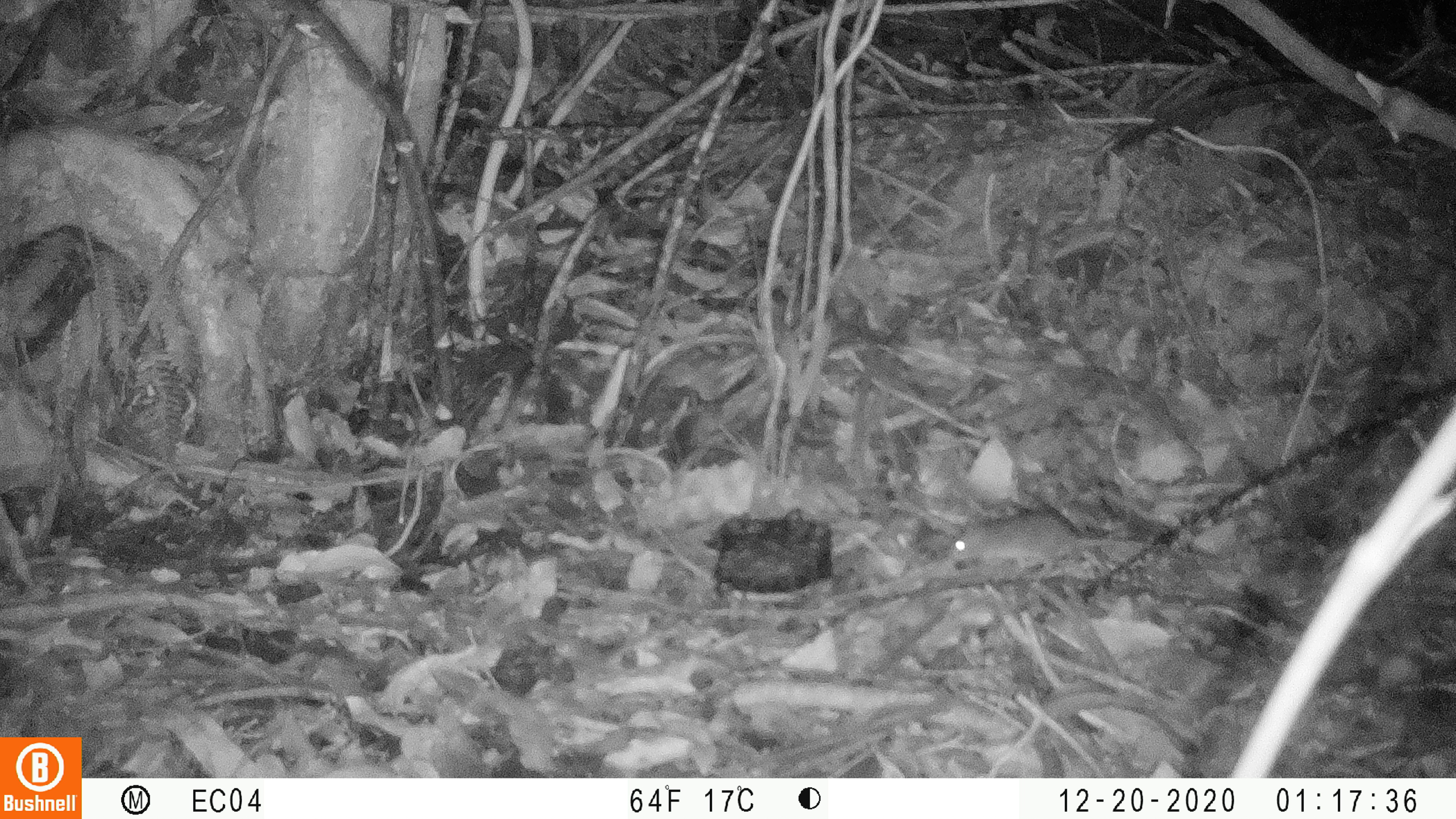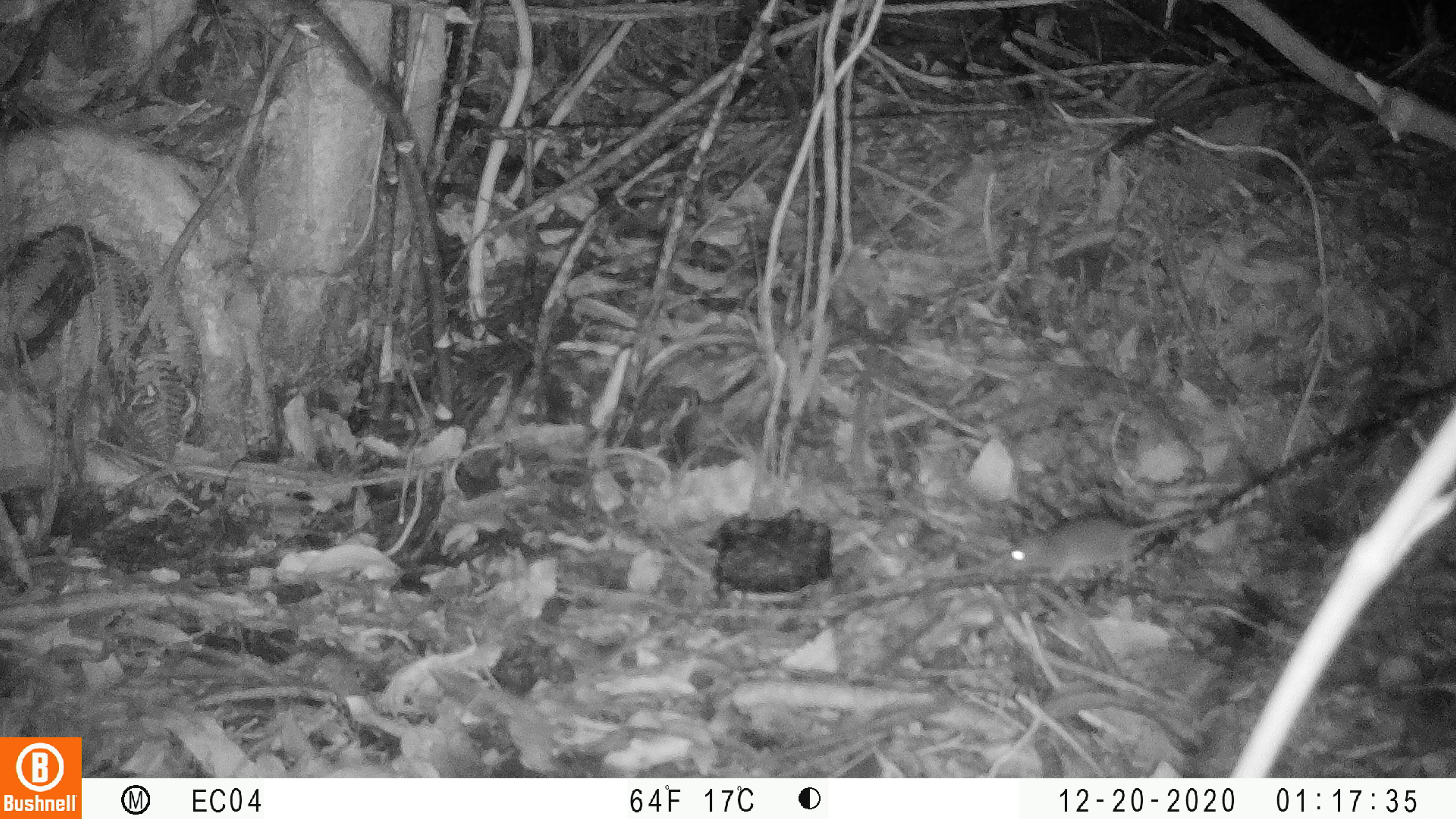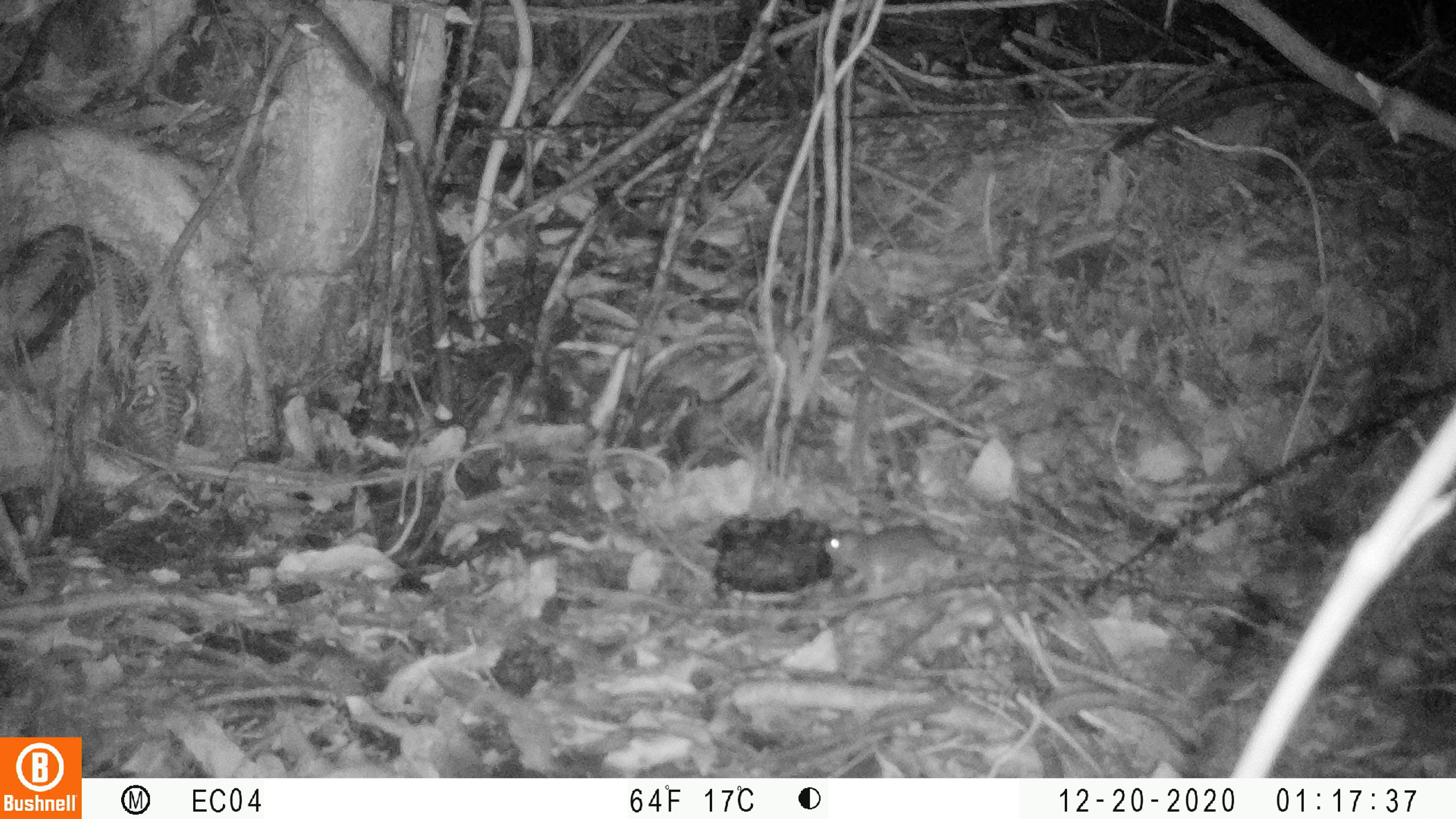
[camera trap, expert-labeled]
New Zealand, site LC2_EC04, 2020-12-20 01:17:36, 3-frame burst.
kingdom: Animalia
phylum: Chordata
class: Mammalia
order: Rodentia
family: Muridae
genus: Mus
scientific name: Mus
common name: mouse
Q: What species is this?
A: Mouse (Mus).